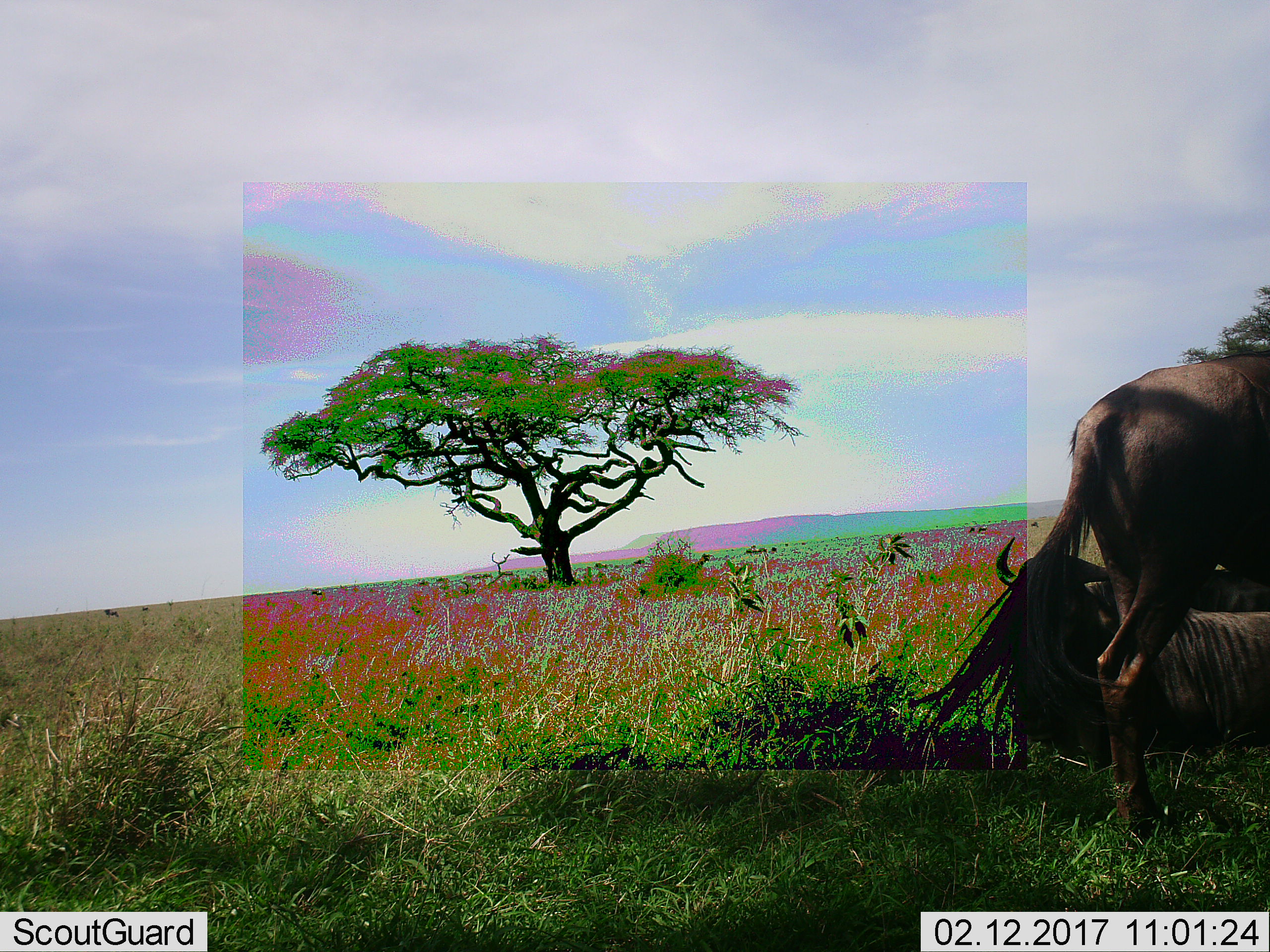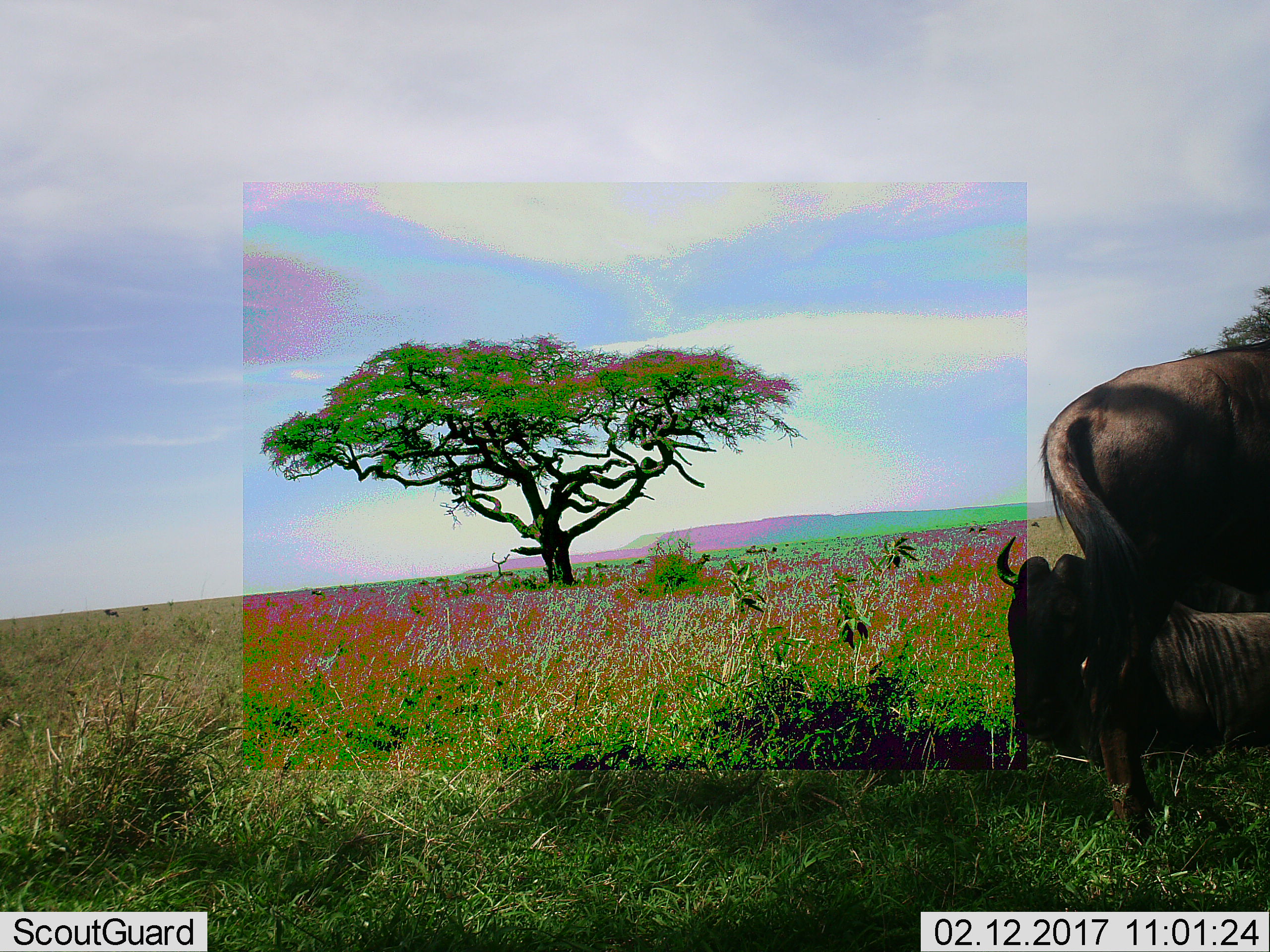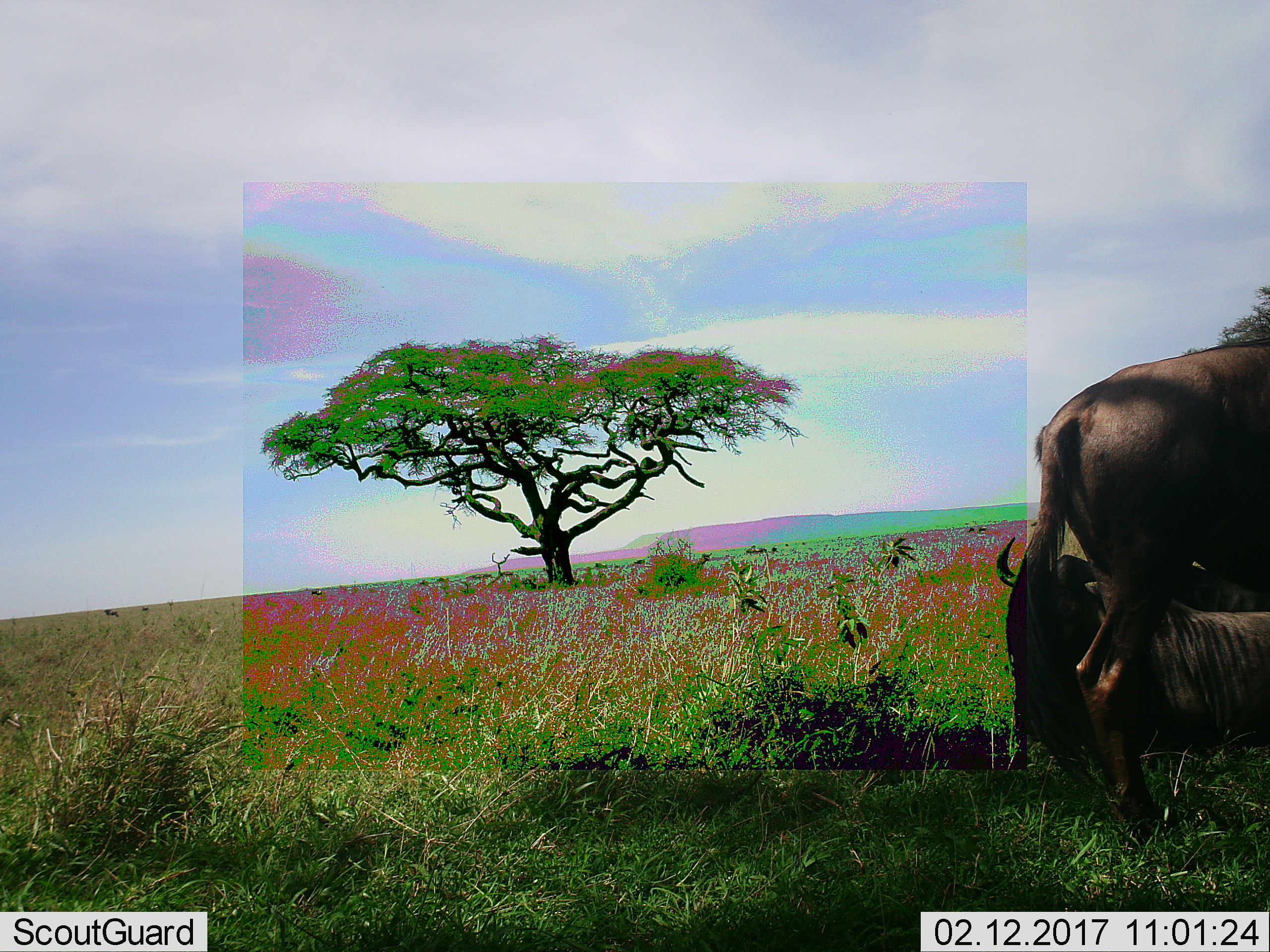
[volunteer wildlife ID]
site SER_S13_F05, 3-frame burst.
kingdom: Animalia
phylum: Chordata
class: Mammalia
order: Artiodactyla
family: Bovidae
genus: Connochaetes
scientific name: Connochaetes taurinus taurinus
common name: blue wildebeest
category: wildebeestblue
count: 2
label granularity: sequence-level